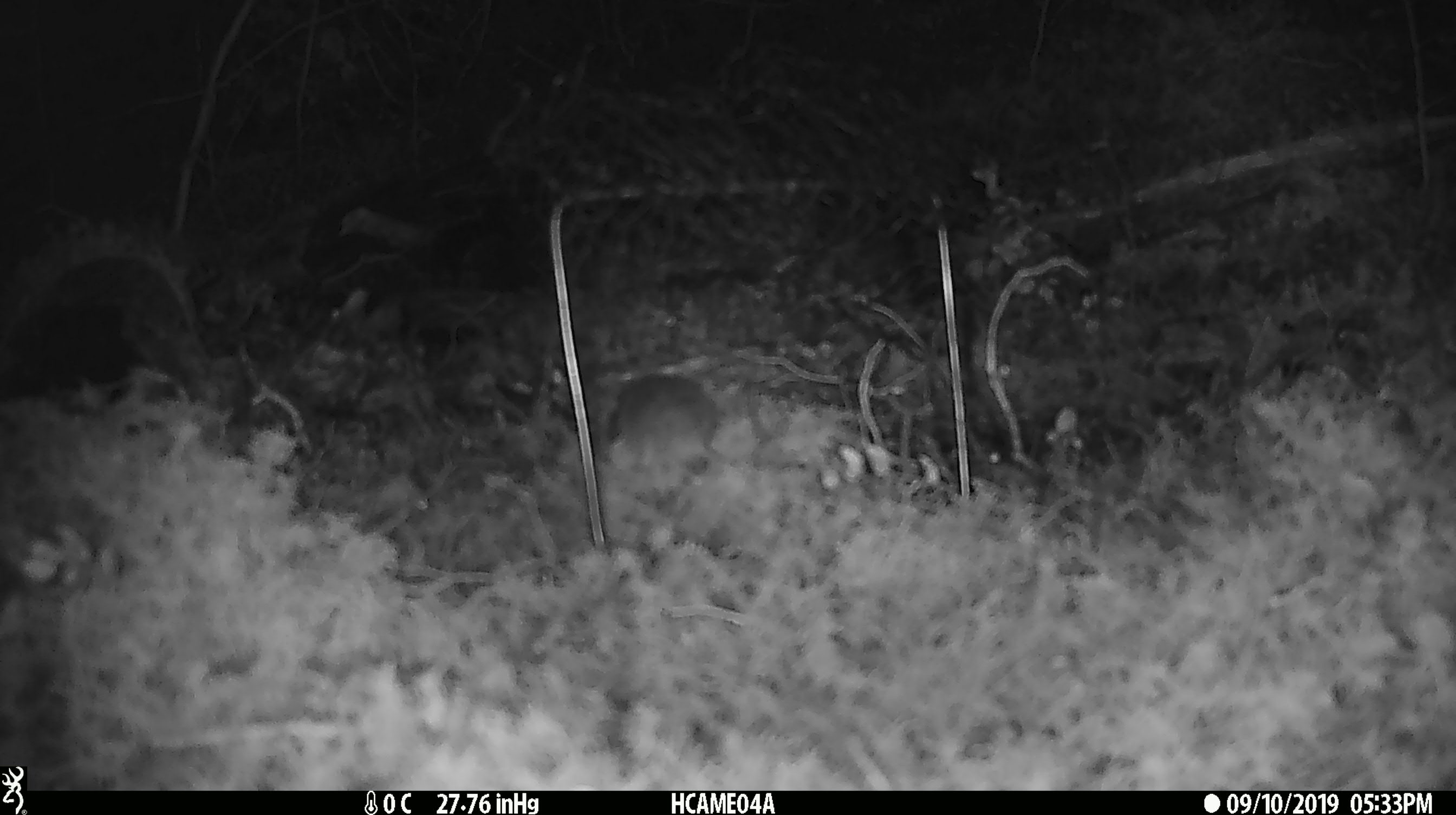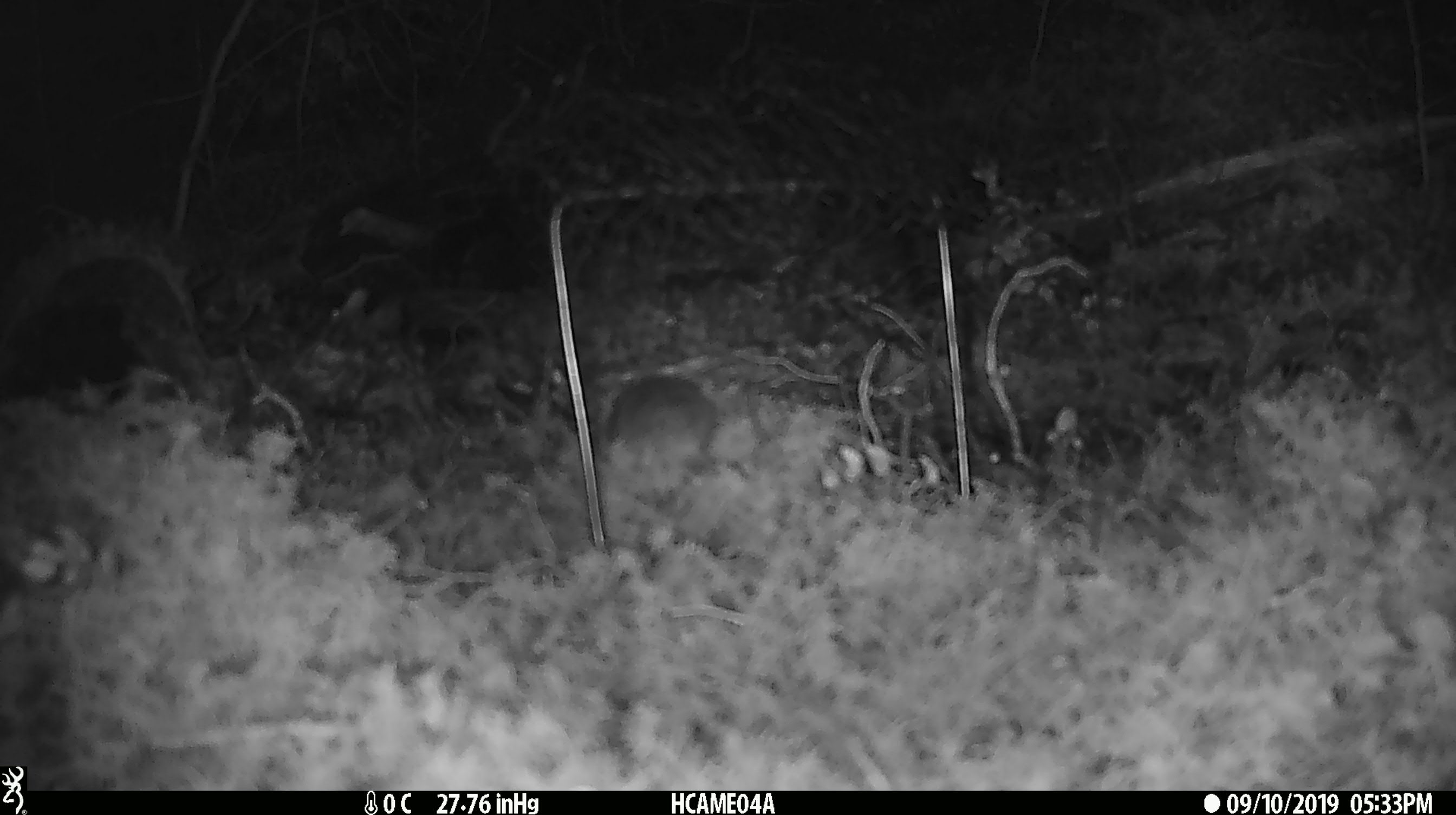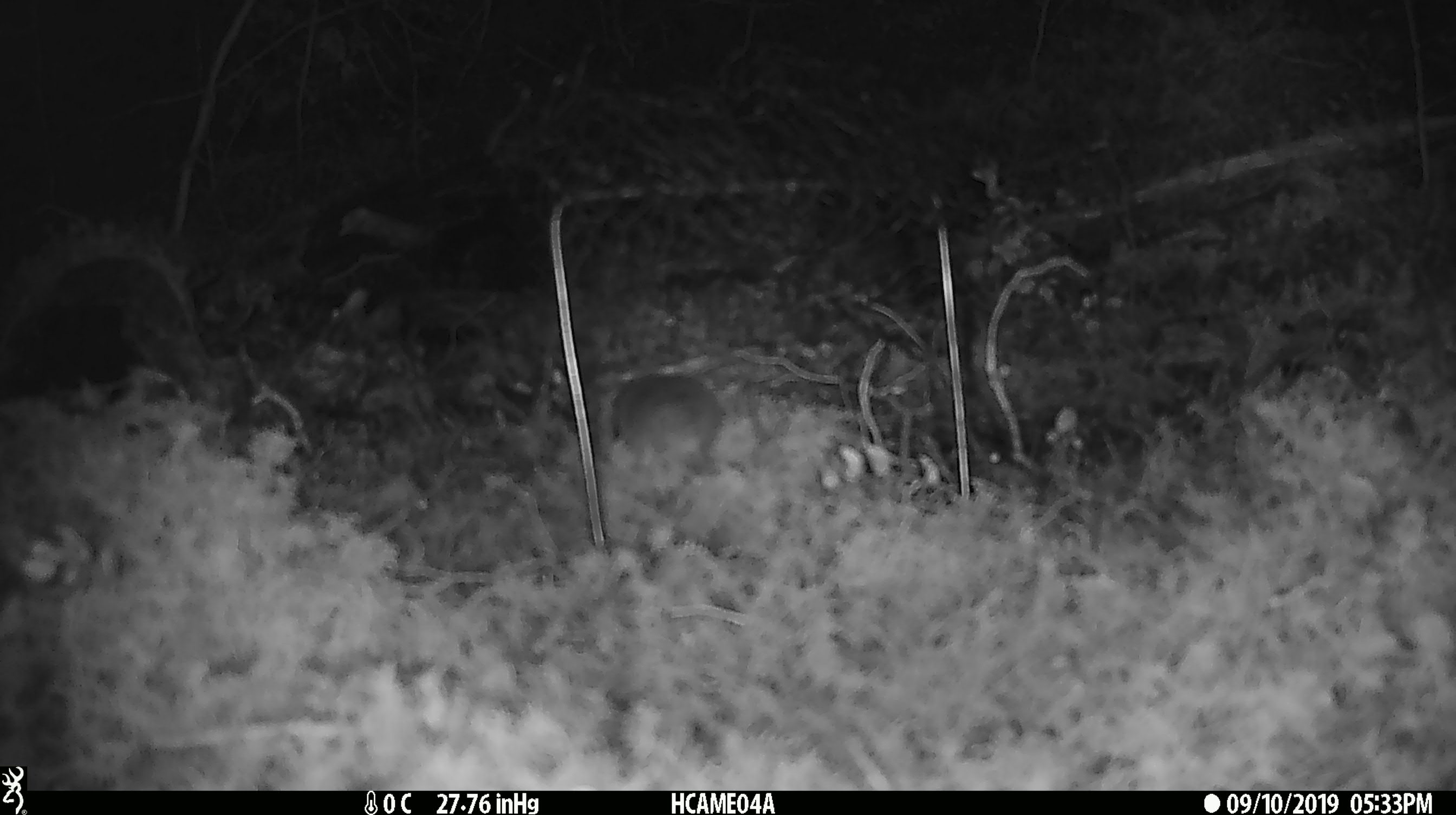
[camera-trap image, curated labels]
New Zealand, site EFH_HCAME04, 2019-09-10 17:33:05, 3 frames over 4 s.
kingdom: Animalia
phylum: Chordata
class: Mammalia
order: Rodentia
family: Muridae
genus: Mus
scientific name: Mus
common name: mouse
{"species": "mouse (Mus)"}